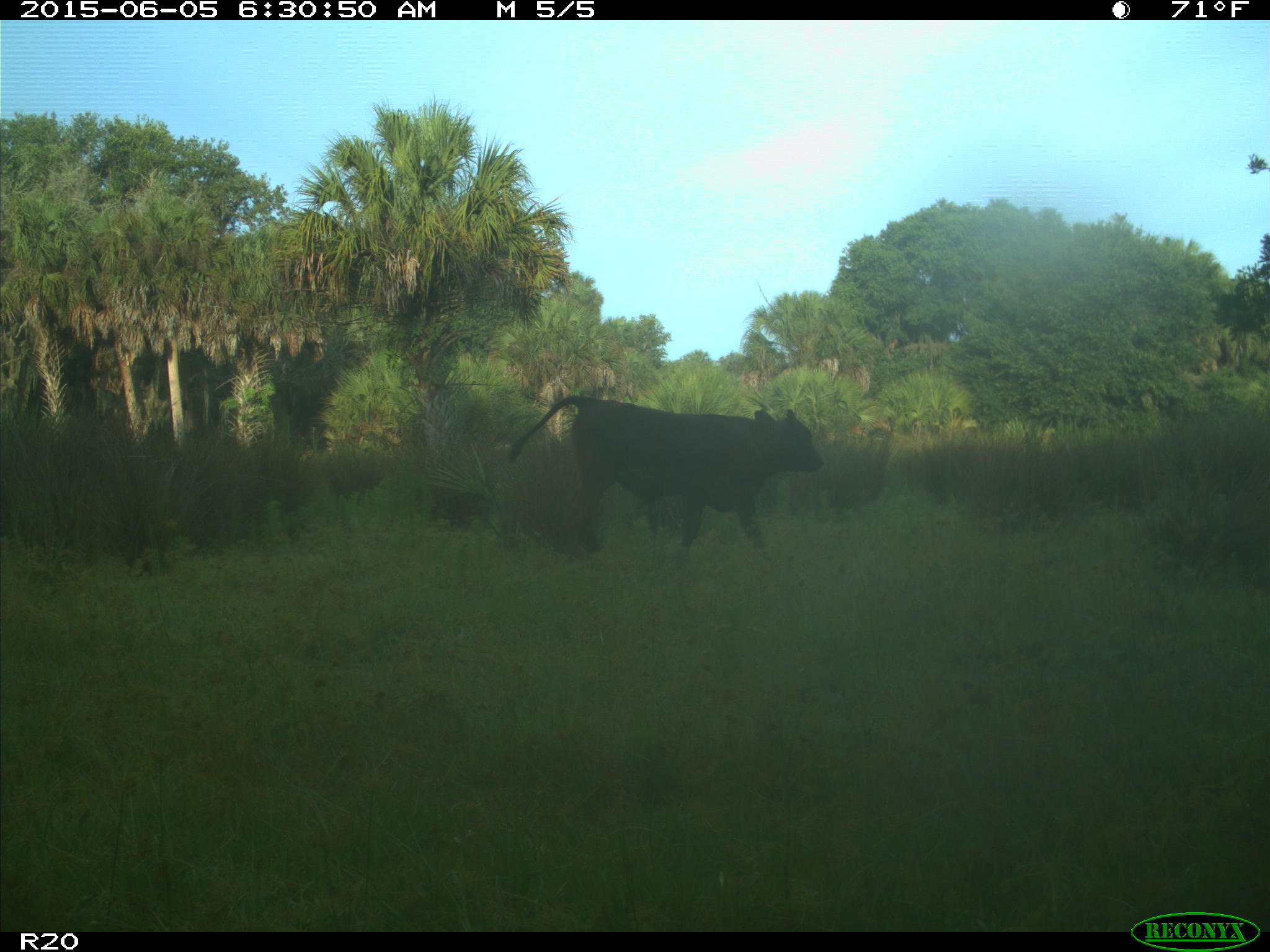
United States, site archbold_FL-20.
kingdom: Animalia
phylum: Chordata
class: Mammalia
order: Artiodactyla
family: Bovidae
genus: Bos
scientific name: Bos taurus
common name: domestic cow